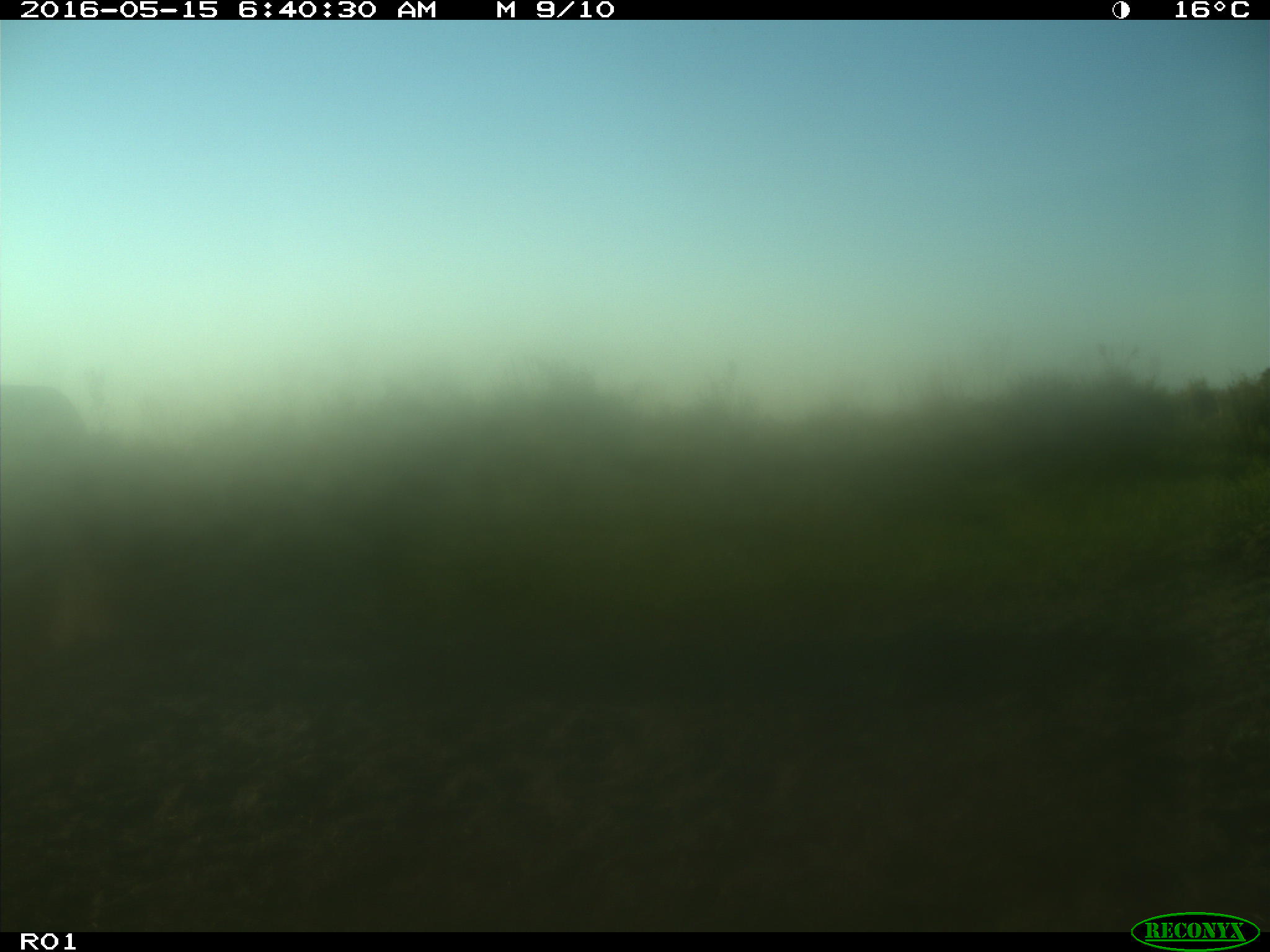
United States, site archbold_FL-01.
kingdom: Animalia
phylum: Chordata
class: Mammalia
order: Artiodactyla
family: Bovidae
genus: Bos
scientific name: Bos taurus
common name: domestic cow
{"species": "Bos taurus (domestic cow)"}